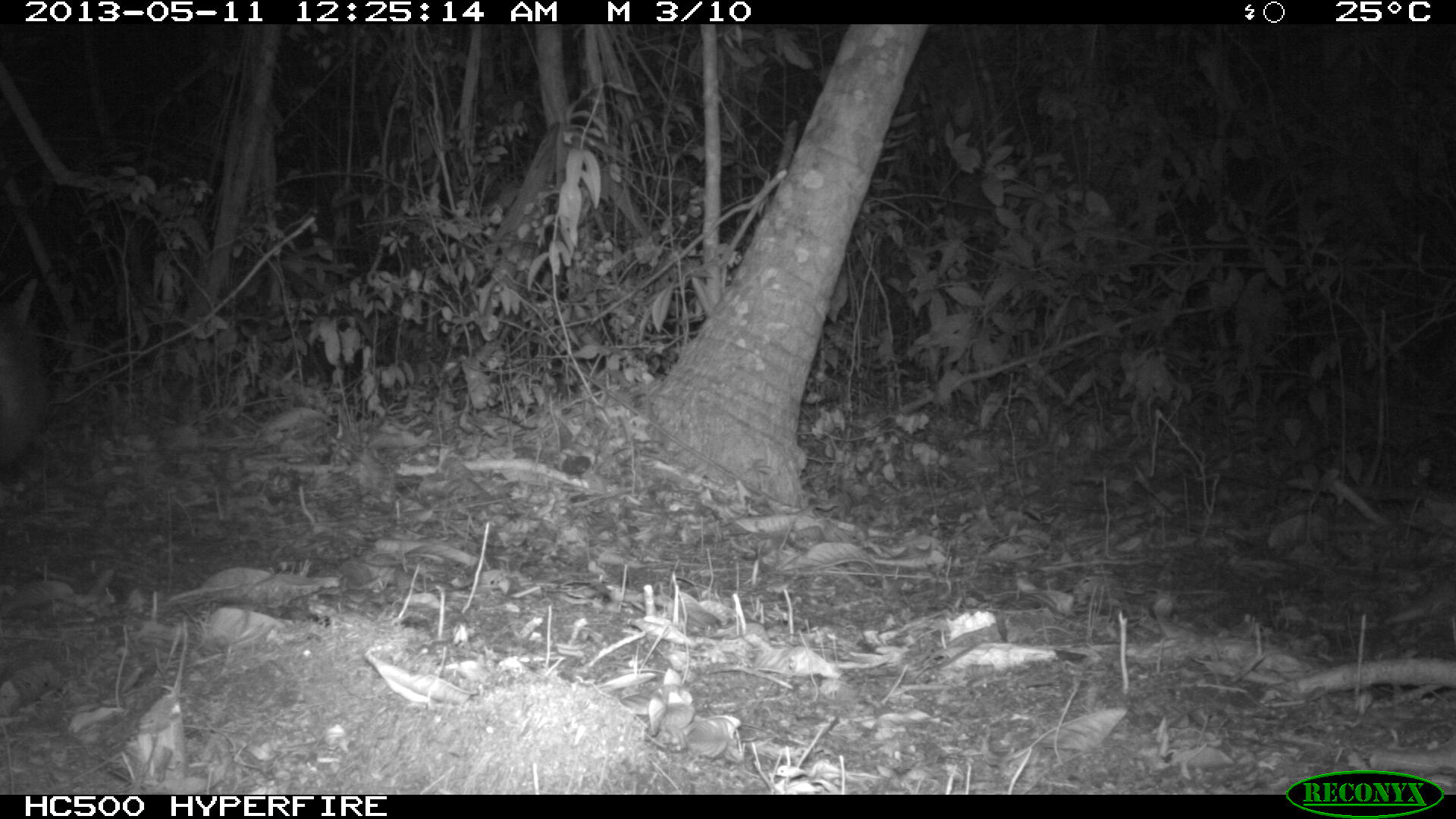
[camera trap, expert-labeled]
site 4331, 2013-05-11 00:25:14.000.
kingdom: Animalia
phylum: Chordata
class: Mammalia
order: Carnivora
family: Canidae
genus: Urocyon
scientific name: Urocyon cinereoargenteus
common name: gray fox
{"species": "Urocyon cinereoargenteus (gray fox)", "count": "1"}